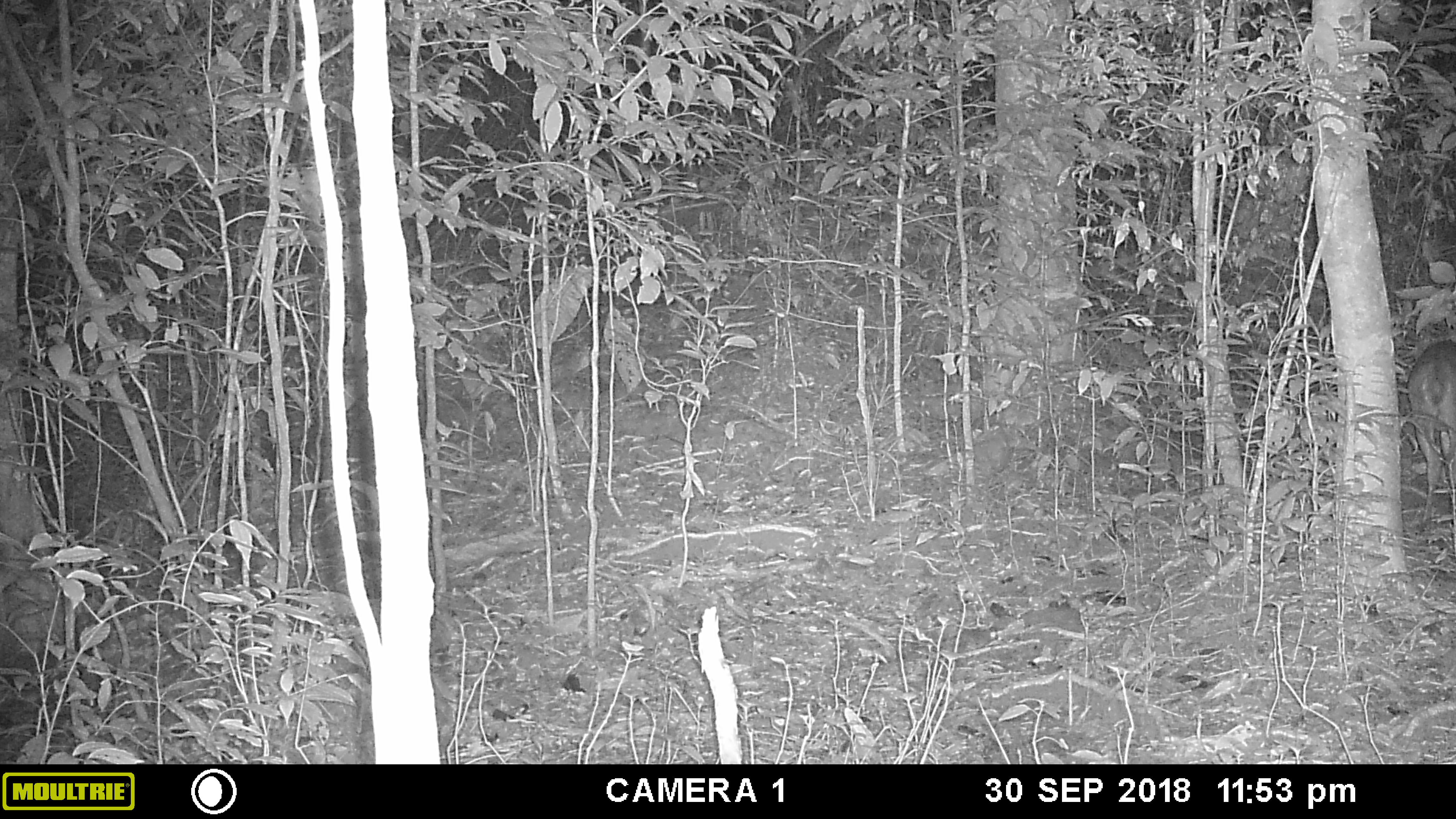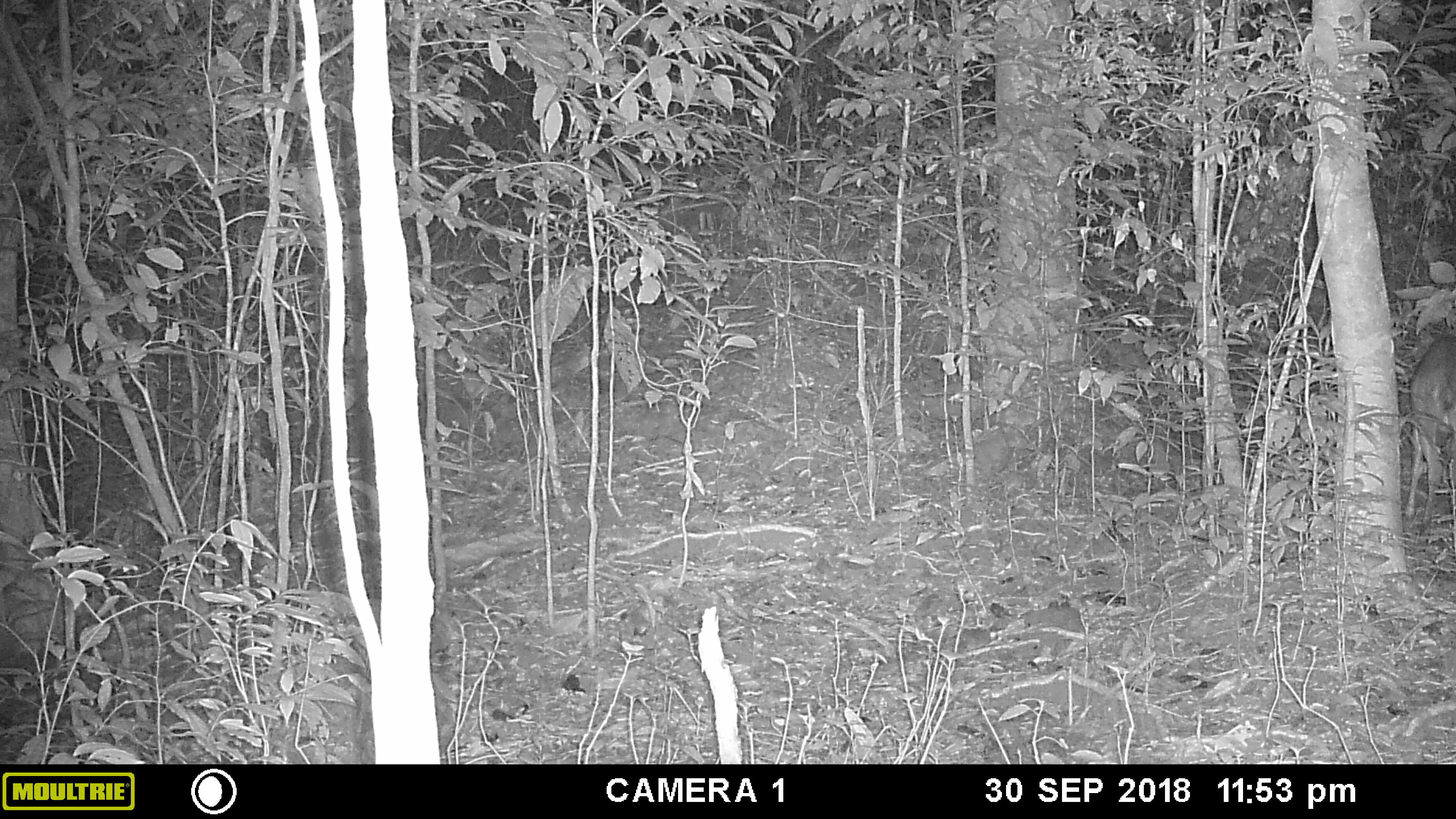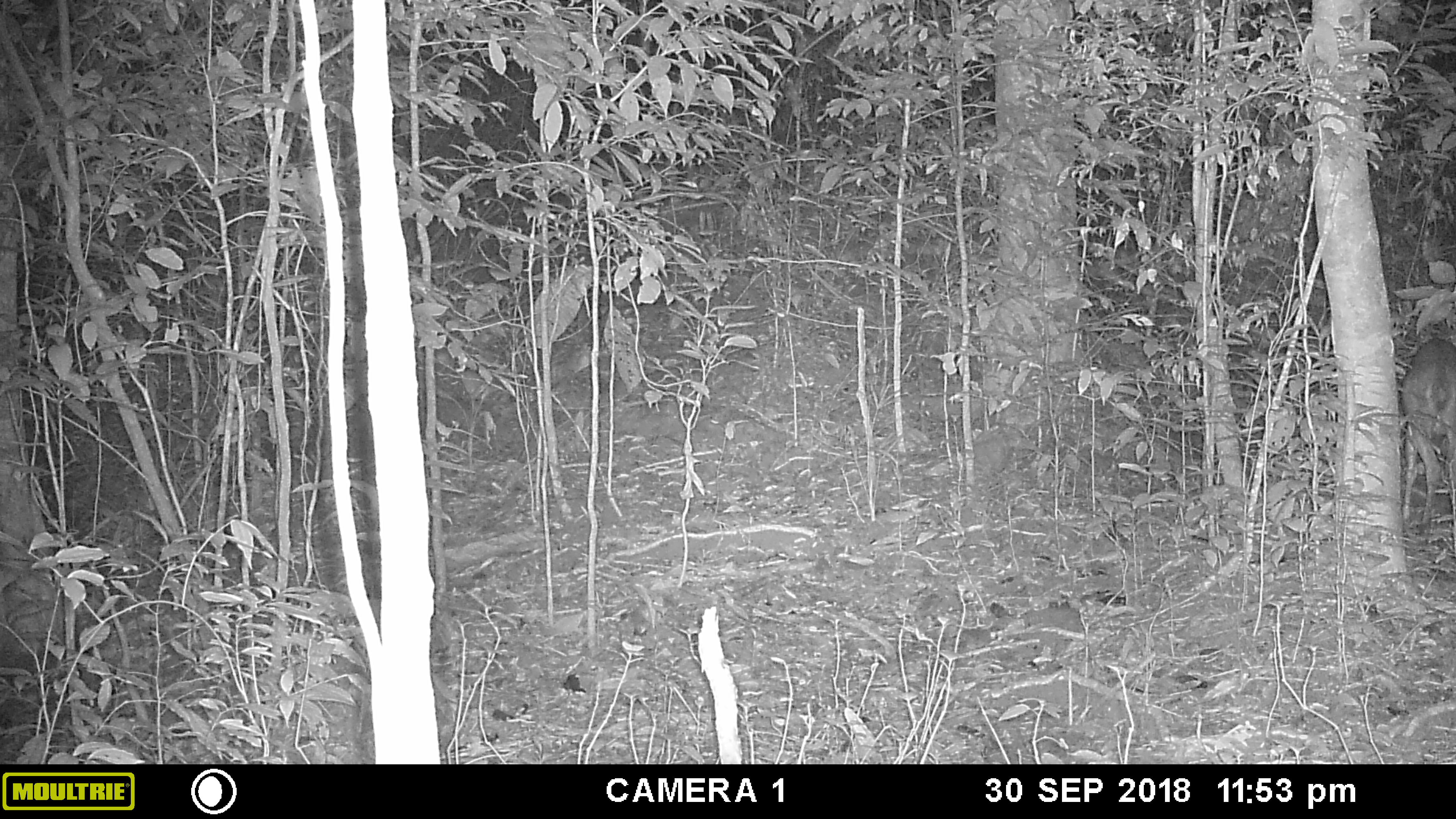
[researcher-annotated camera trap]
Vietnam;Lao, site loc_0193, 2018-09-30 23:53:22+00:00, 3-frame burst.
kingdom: Animalia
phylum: Chordata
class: Mammalia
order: Artiodactyla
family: Cervidae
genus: Muntiacus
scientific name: Muntiacus vuquangensis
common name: large-antlered muntjac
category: large antlered muntjac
Large antlered muntjac (large-antlered muntjac) (Muntiacus vuquangensis). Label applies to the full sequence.